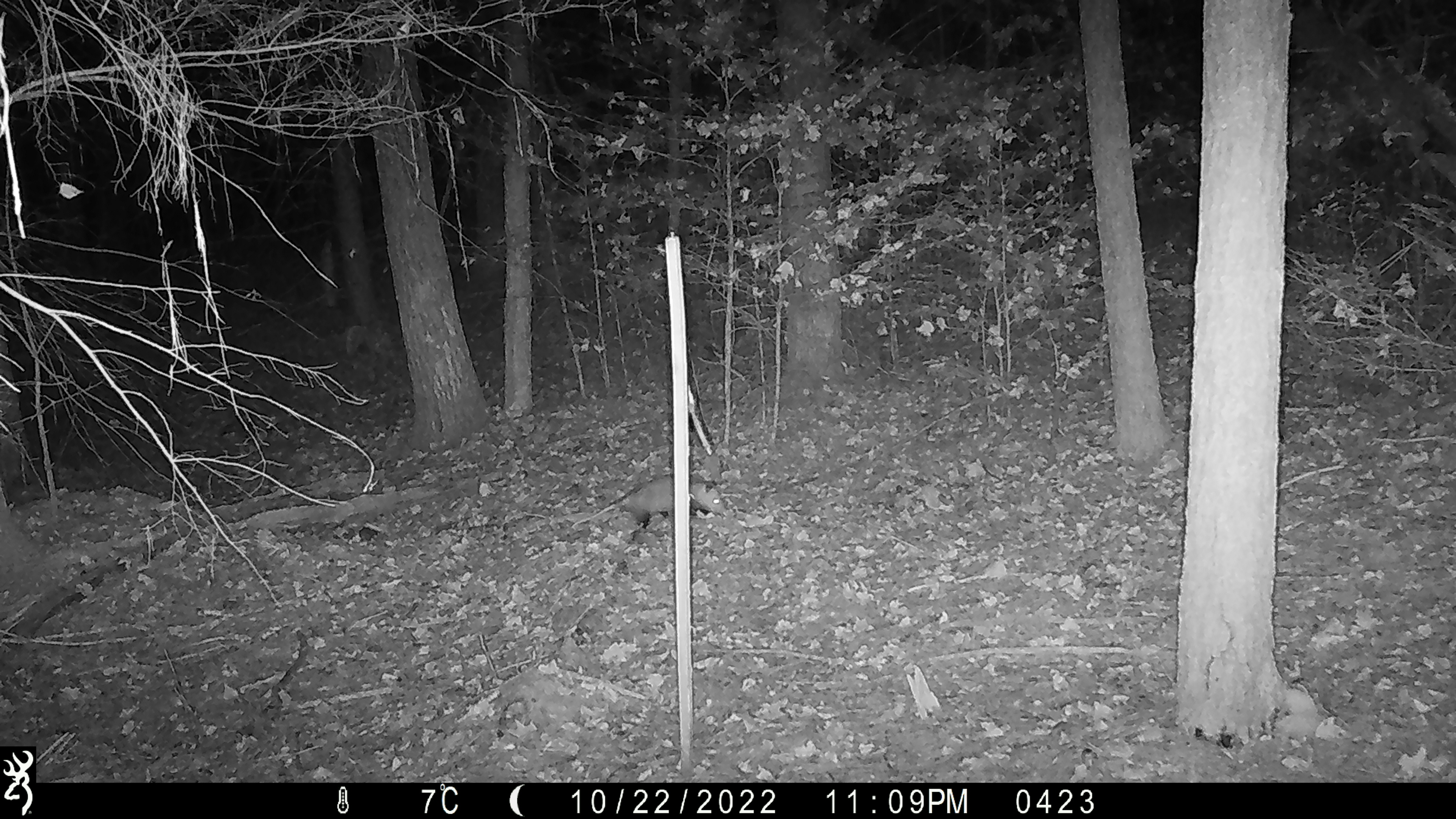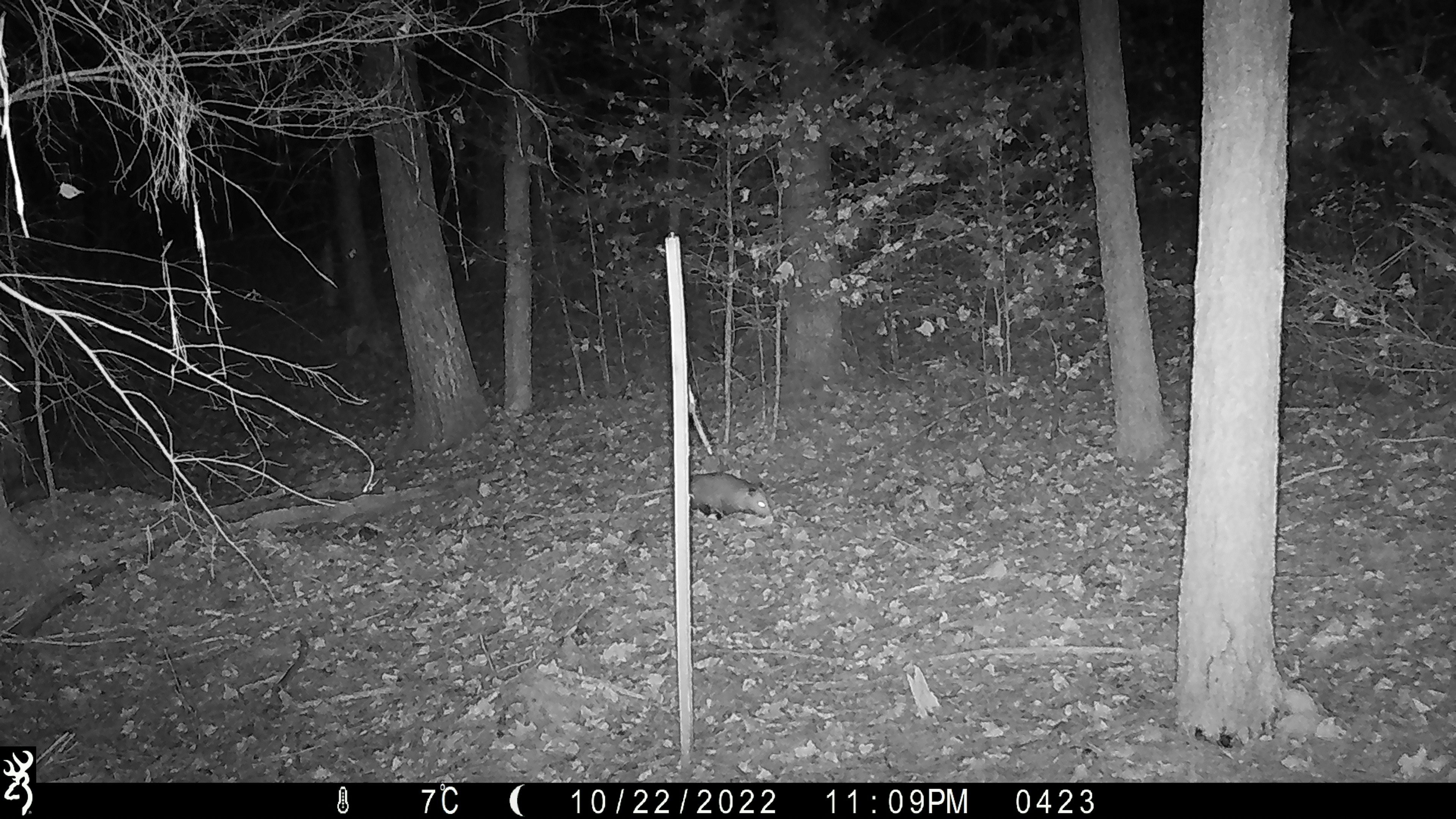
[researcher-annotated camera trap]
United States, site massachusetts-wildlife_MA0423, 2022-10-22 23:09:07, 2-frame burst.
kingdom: Animalia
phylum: Chordata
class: Mammalia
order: Didelphimorphia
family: Didelphidae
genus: Didelphis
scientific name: Didelphis virginiana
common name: opossum